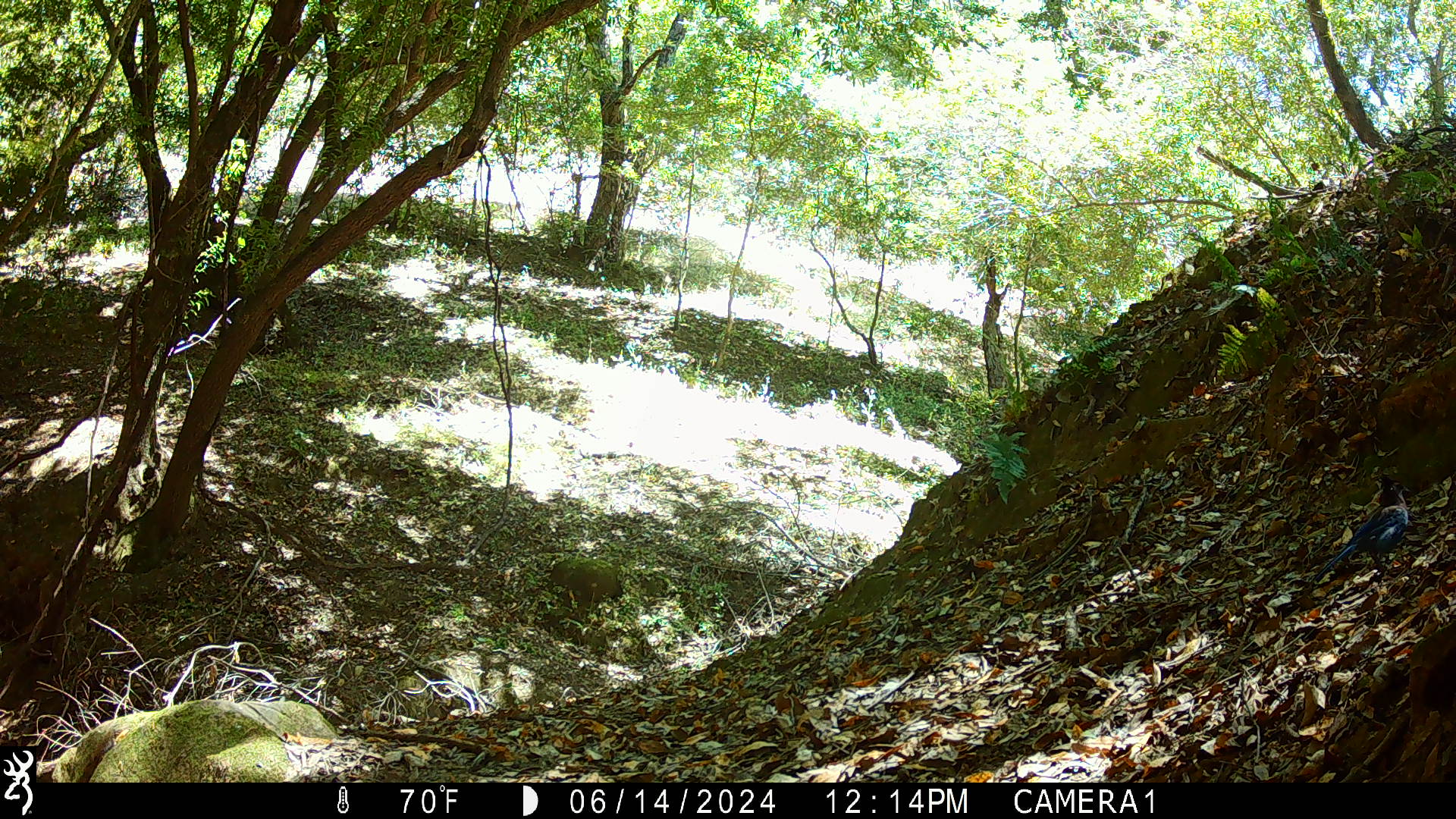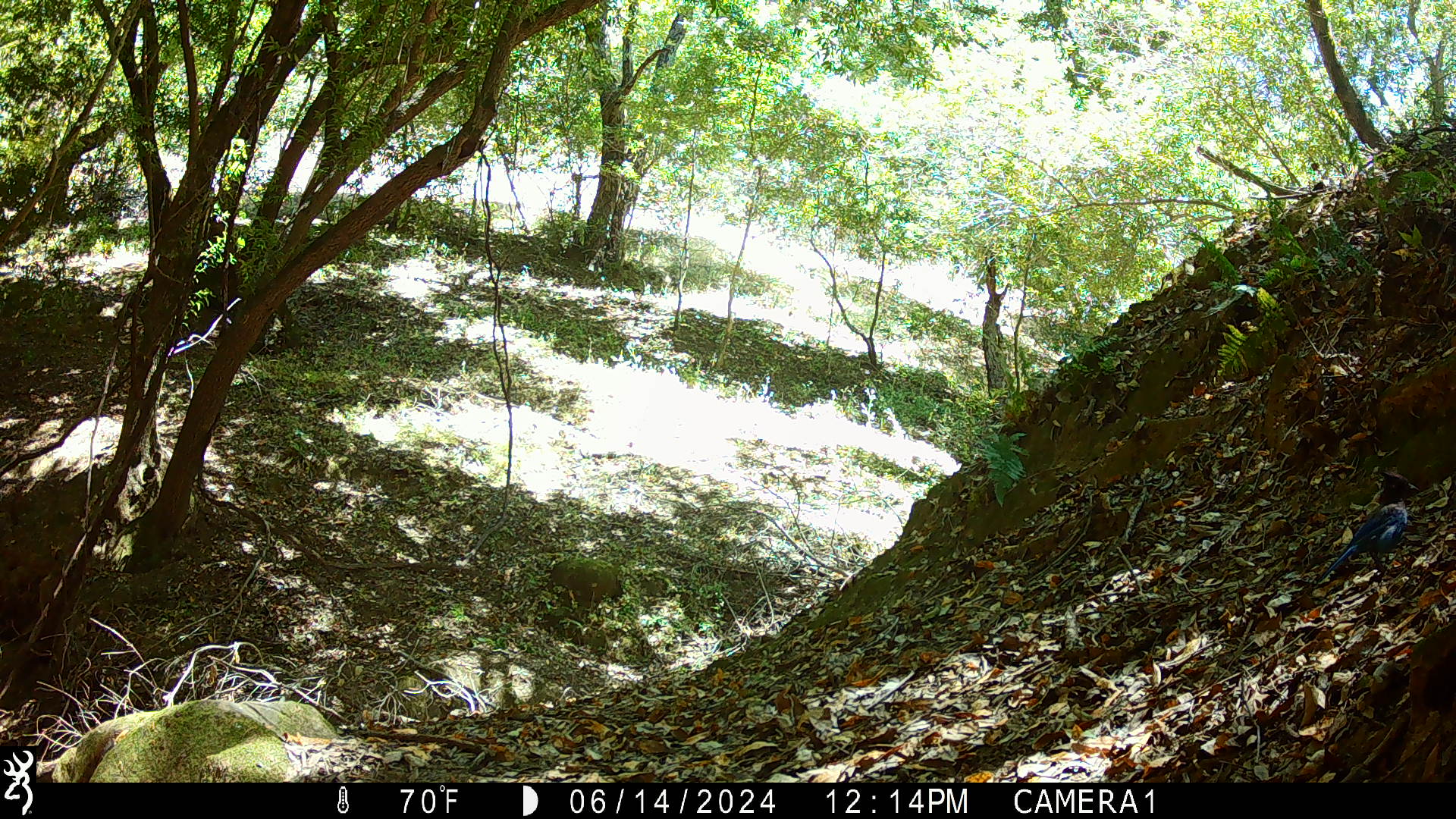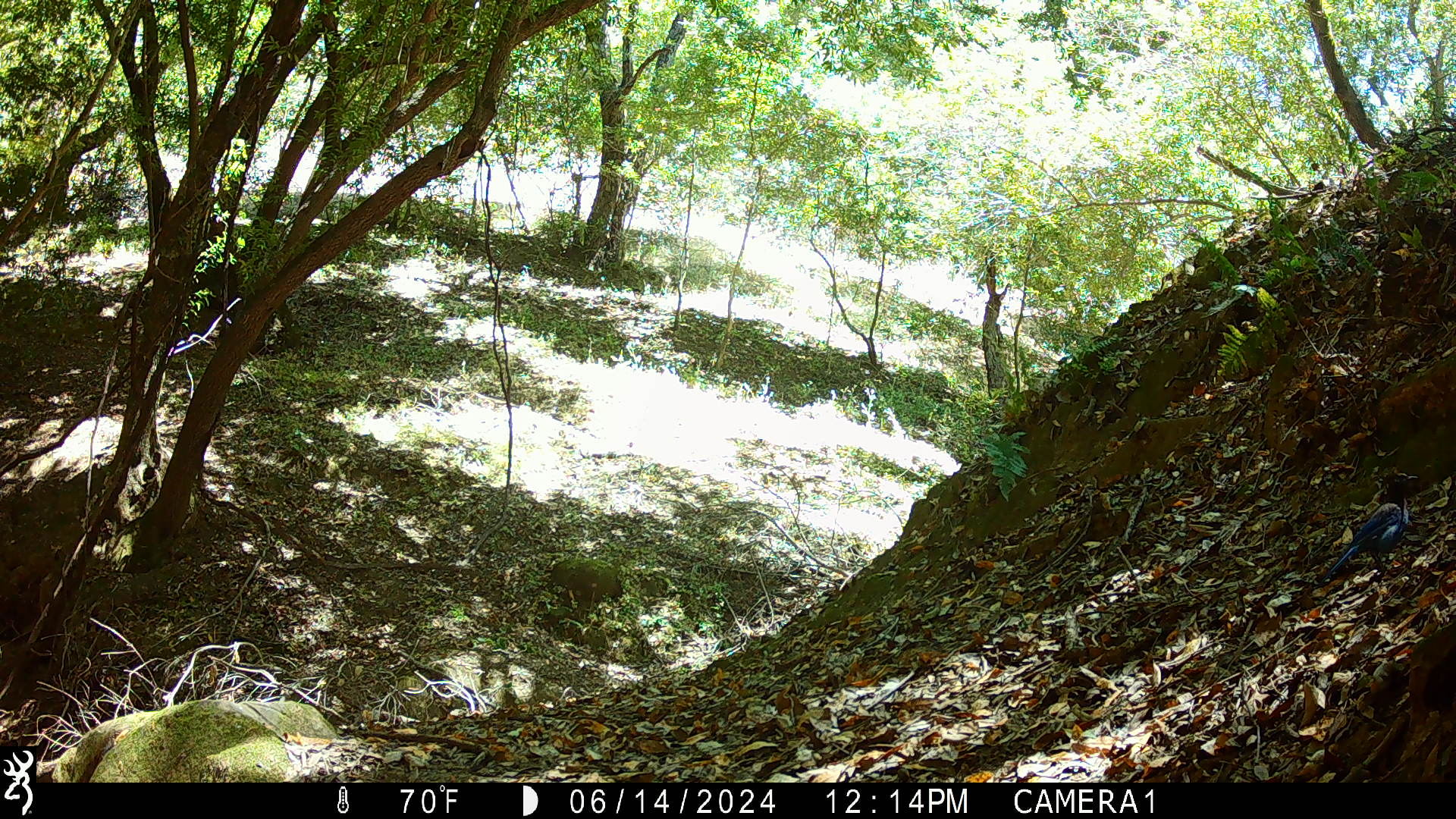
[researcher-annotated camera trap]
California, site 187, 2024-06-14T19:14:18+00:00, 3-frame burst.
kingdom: Animalia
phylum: Chordata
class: Aves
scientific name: Aves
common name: bird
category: unknown bird